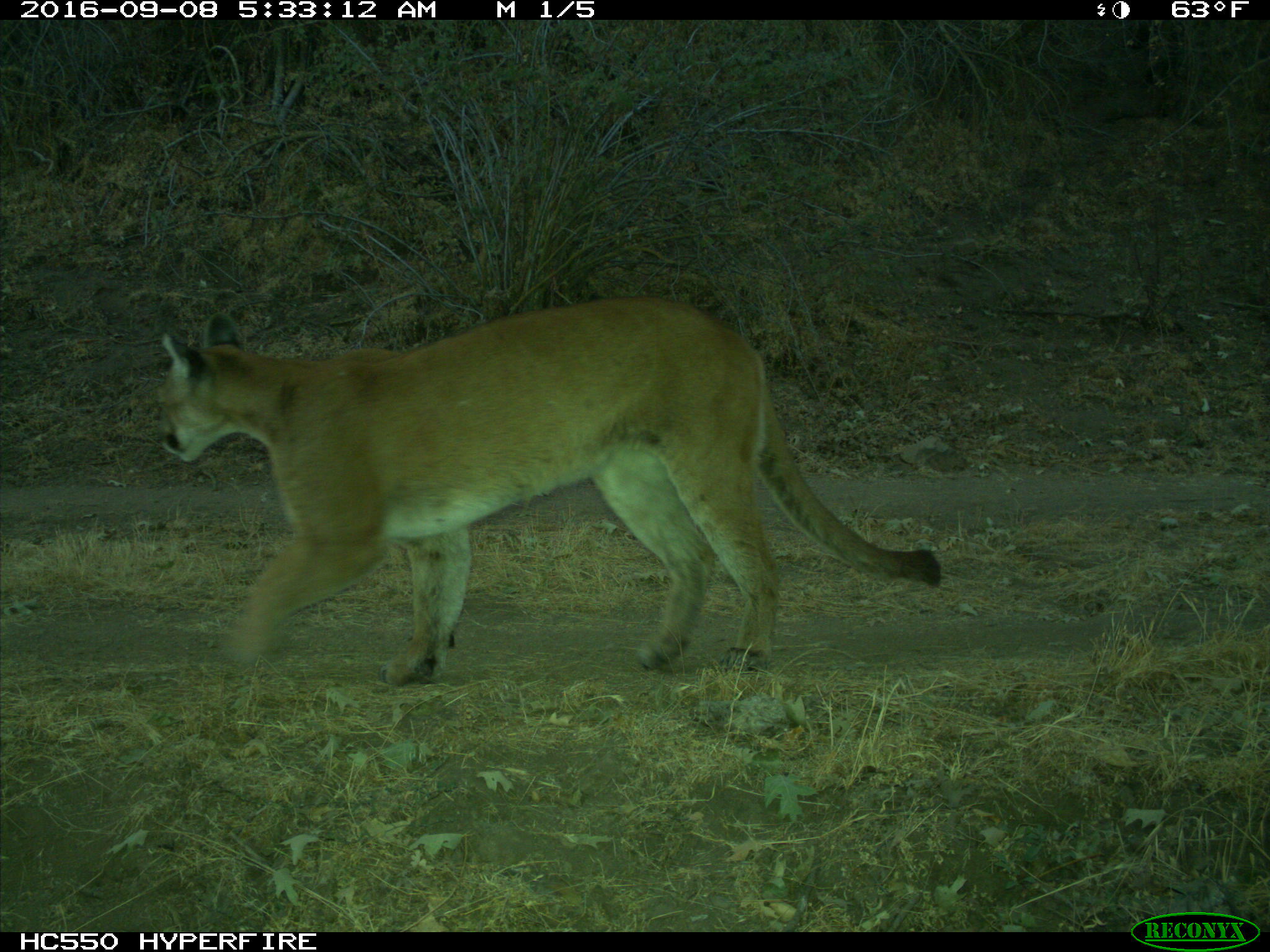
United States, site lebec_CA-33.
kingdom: Animalia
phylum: Chordata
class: Mammalia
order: Carnivora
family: Felidae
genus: Puma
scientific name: Puma concolor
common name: mountain lion